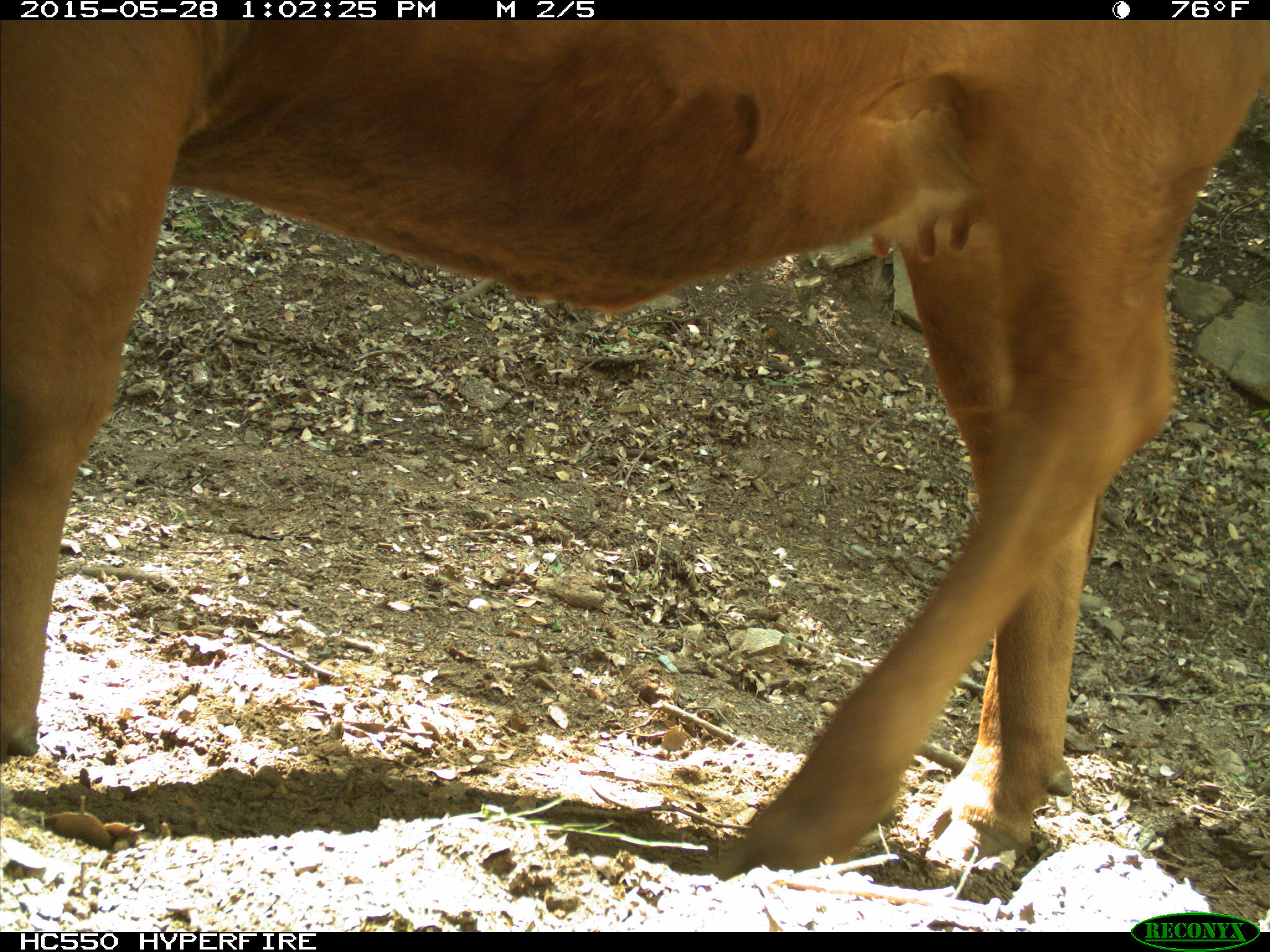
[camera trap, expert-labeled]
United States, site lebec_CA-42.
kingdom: Animalia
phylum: Chordata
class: Mammalia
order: Artiodactyla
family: Bovidae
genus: Bos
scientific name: Bos taurus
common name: domestic cow